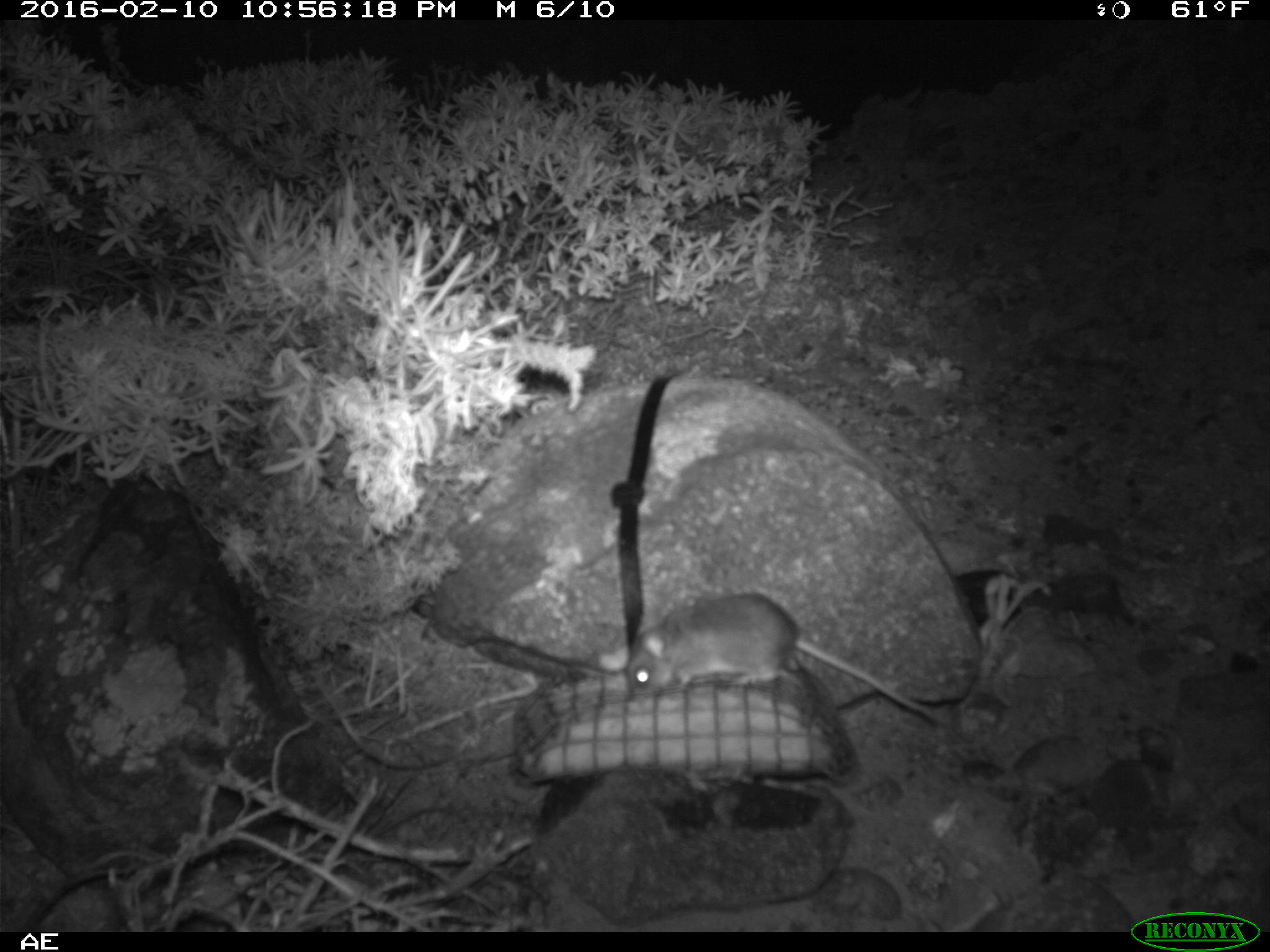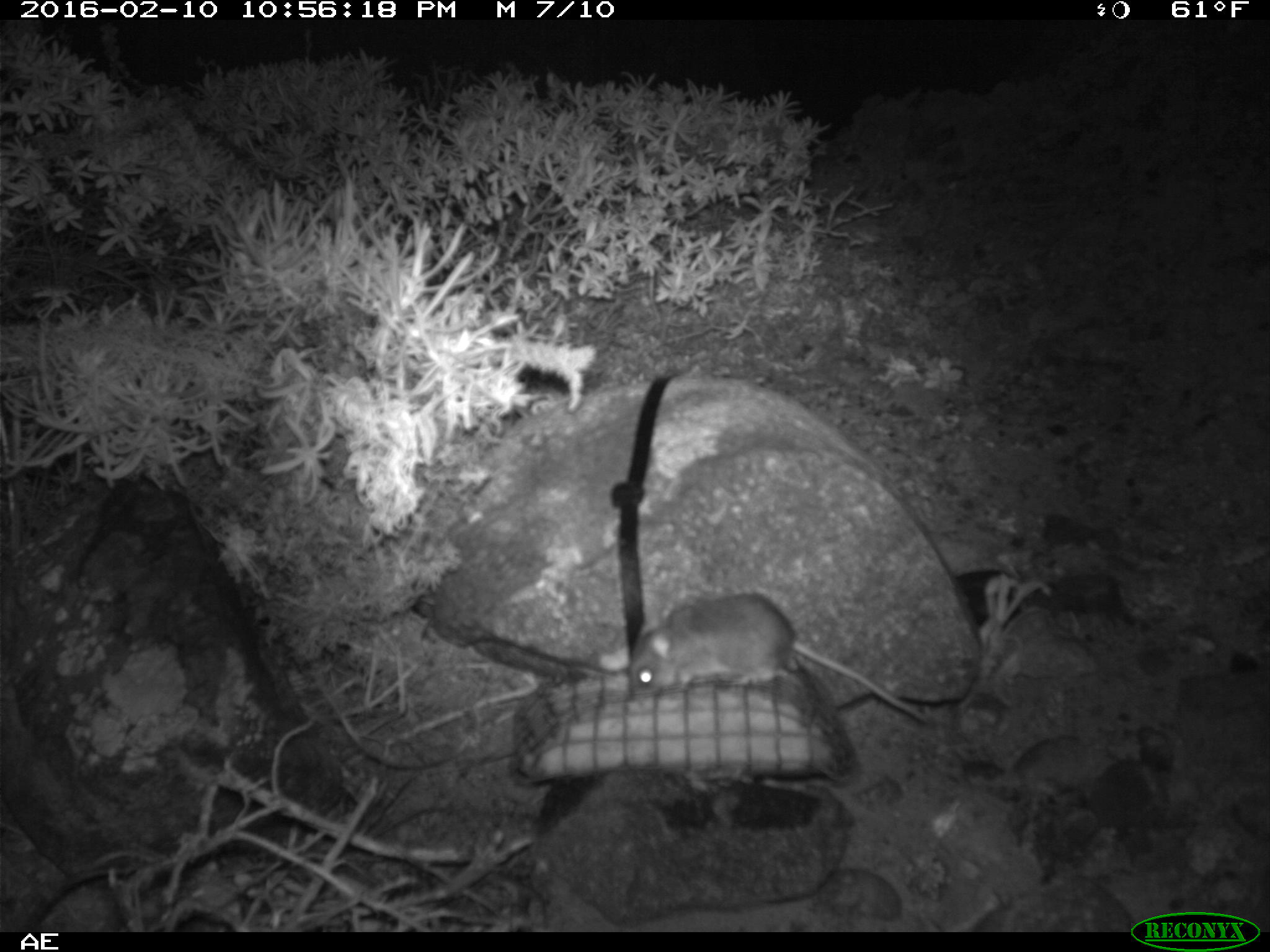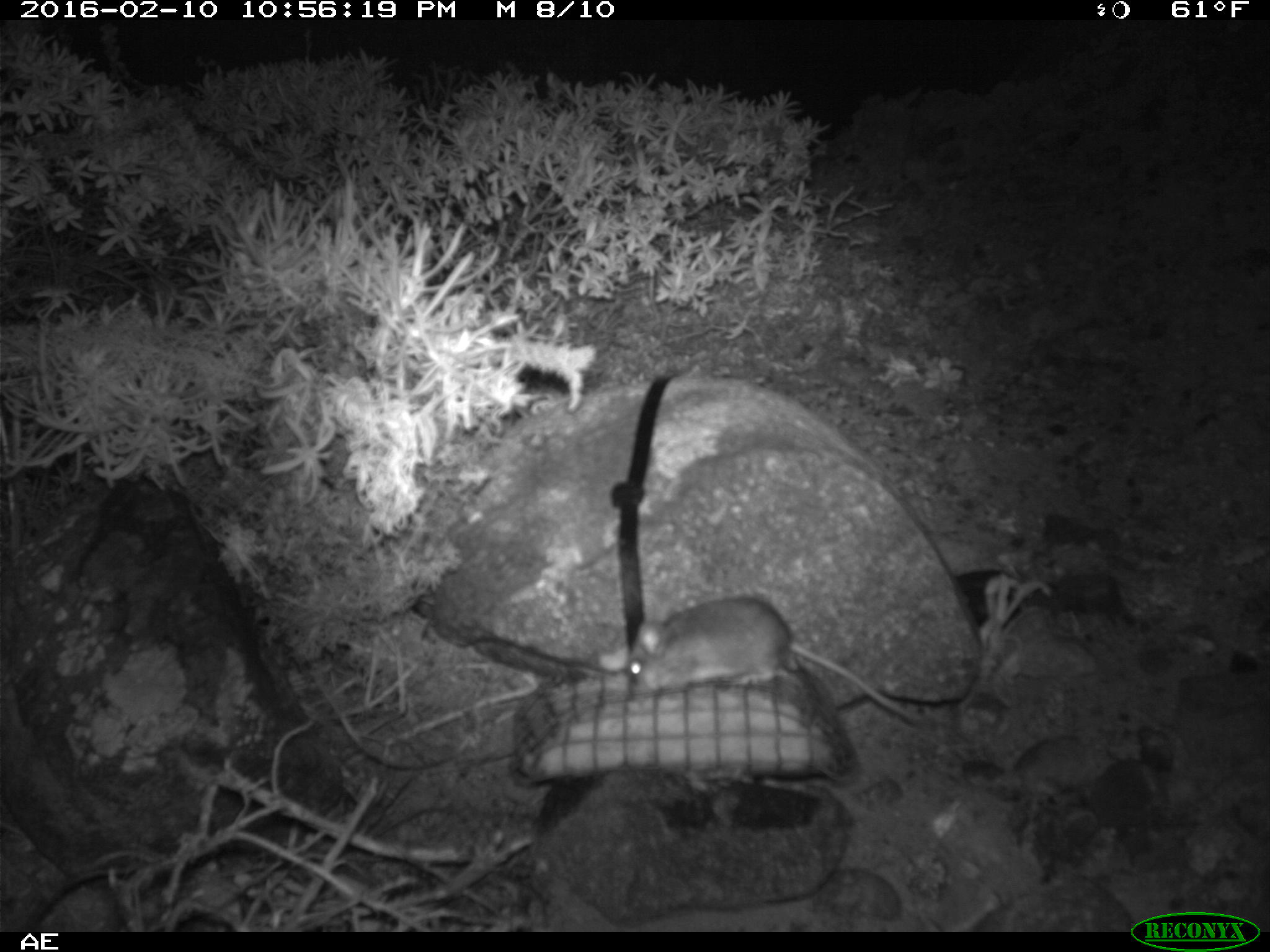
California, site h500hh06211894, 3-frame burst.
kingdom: Animalia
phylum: Chordata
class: Mammalia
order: Rodentia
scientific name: Rodentia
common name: rodent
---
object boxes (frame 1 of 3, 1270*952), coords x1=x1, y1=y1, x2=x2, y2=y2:
rodent: x1=626, y1=589, x2=946, y2=728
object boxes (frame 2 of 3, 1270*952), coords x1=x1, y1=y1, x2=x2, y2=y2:
rodent: x1=628, y1=592, x2=932, y2=723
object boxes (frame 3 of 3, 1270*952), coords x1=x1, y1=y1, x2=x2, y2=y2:
rodent: x1=628, y1=596, x2=922, y2=722